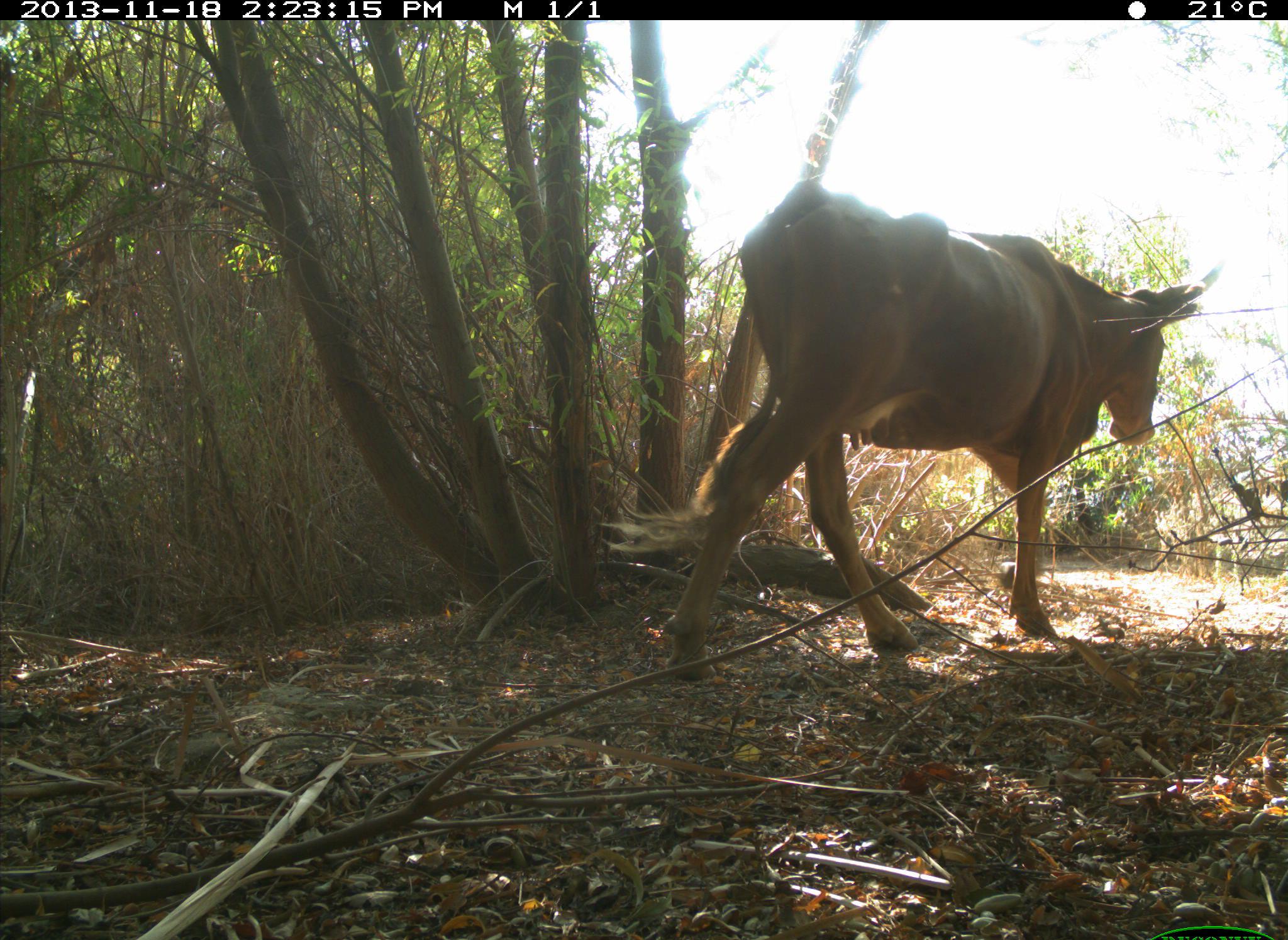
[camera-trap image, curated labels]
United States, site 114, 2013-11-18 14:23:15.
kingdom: Animalia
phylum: Chordata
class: Mammalia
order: Artiodactyla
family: Bovidae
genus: Bos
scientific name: Bos taurus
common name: cow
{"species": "cow (Bos taurus)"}